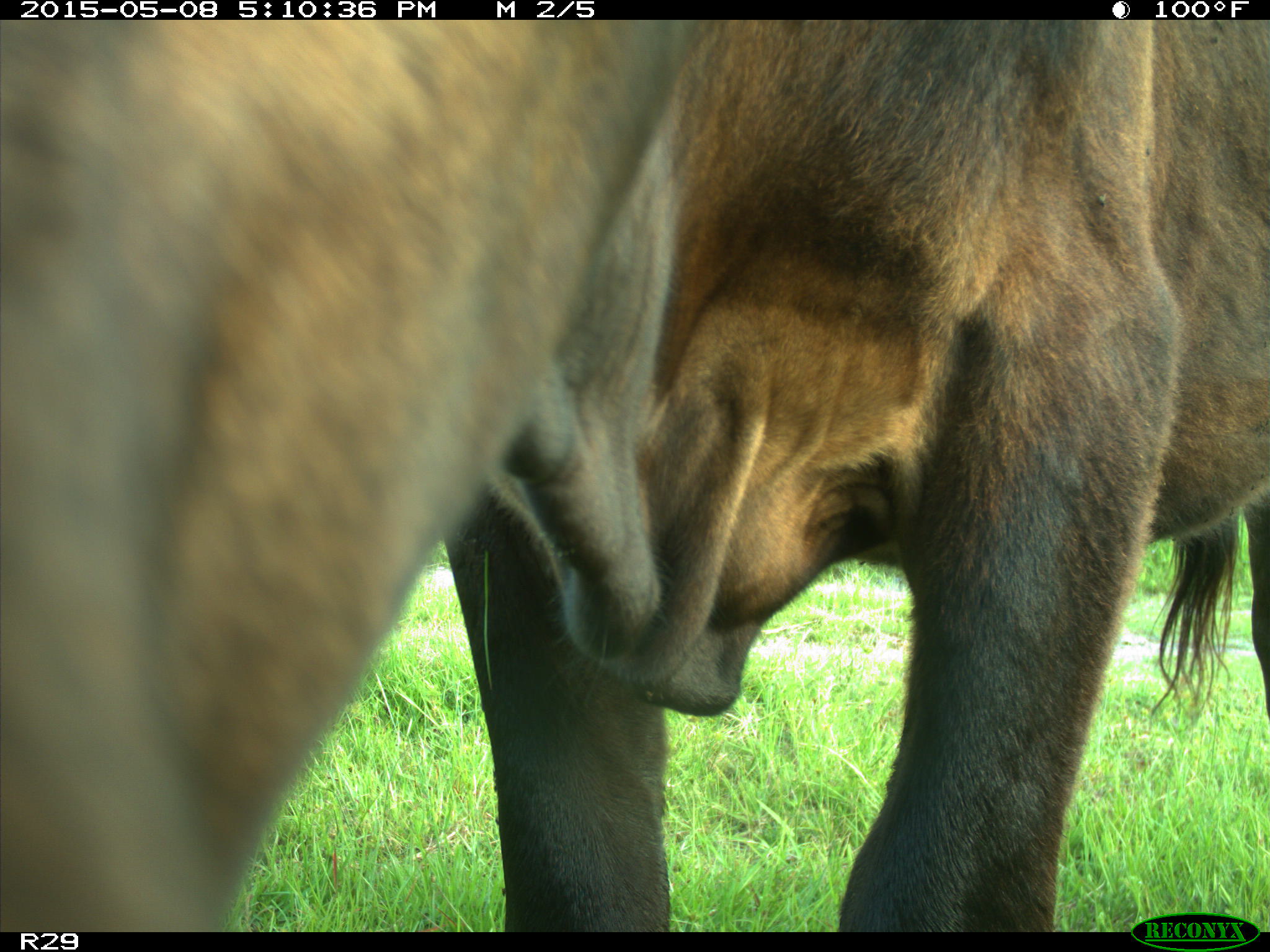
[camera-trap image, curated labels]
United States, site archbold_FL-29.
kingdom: Animalia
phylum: Chordata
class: Mammalia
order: Artiodactyla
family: Bovidae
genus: Bos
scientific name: Bos taurus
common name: domestic cow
Bos taurus (domestic cow).